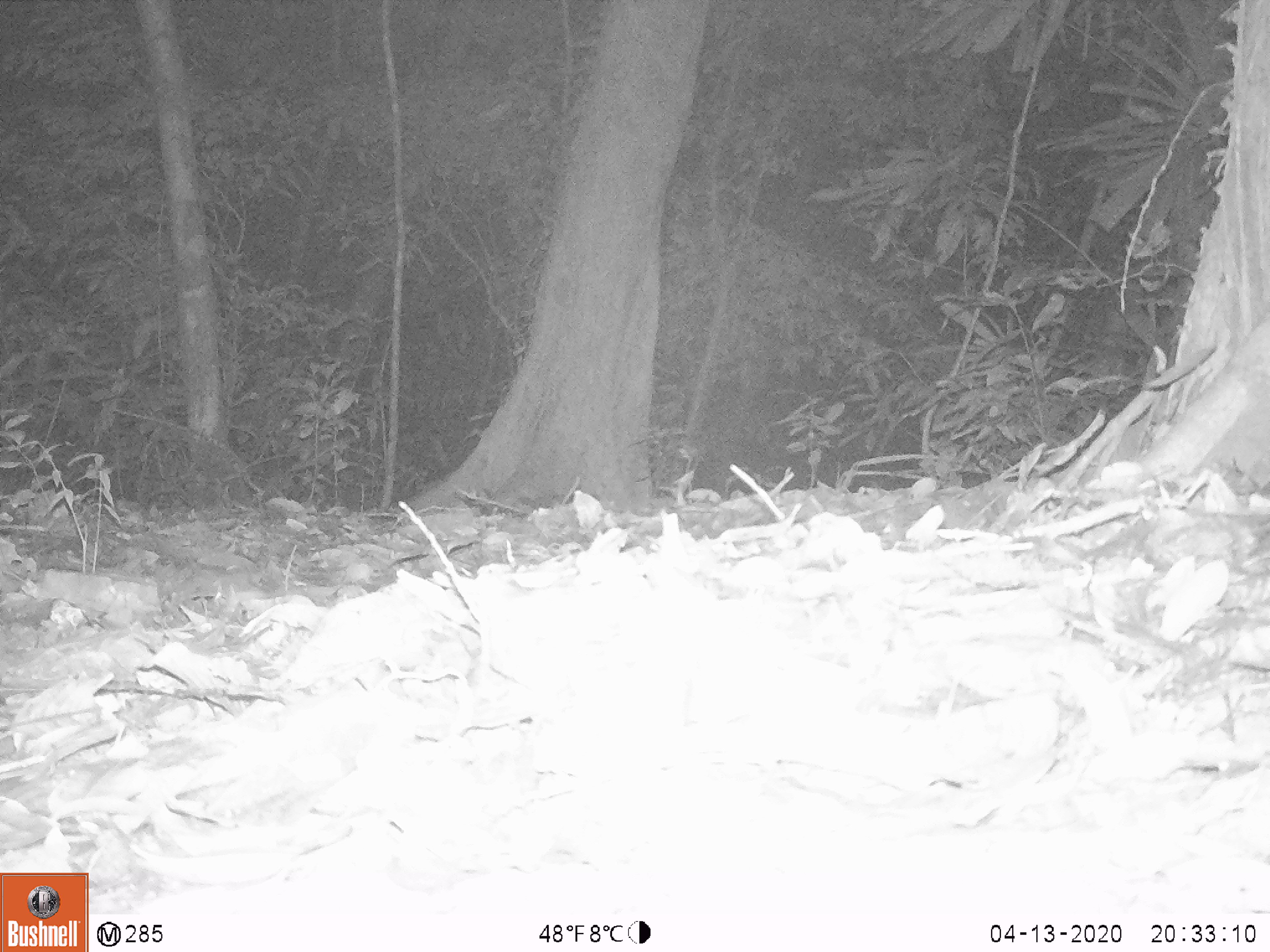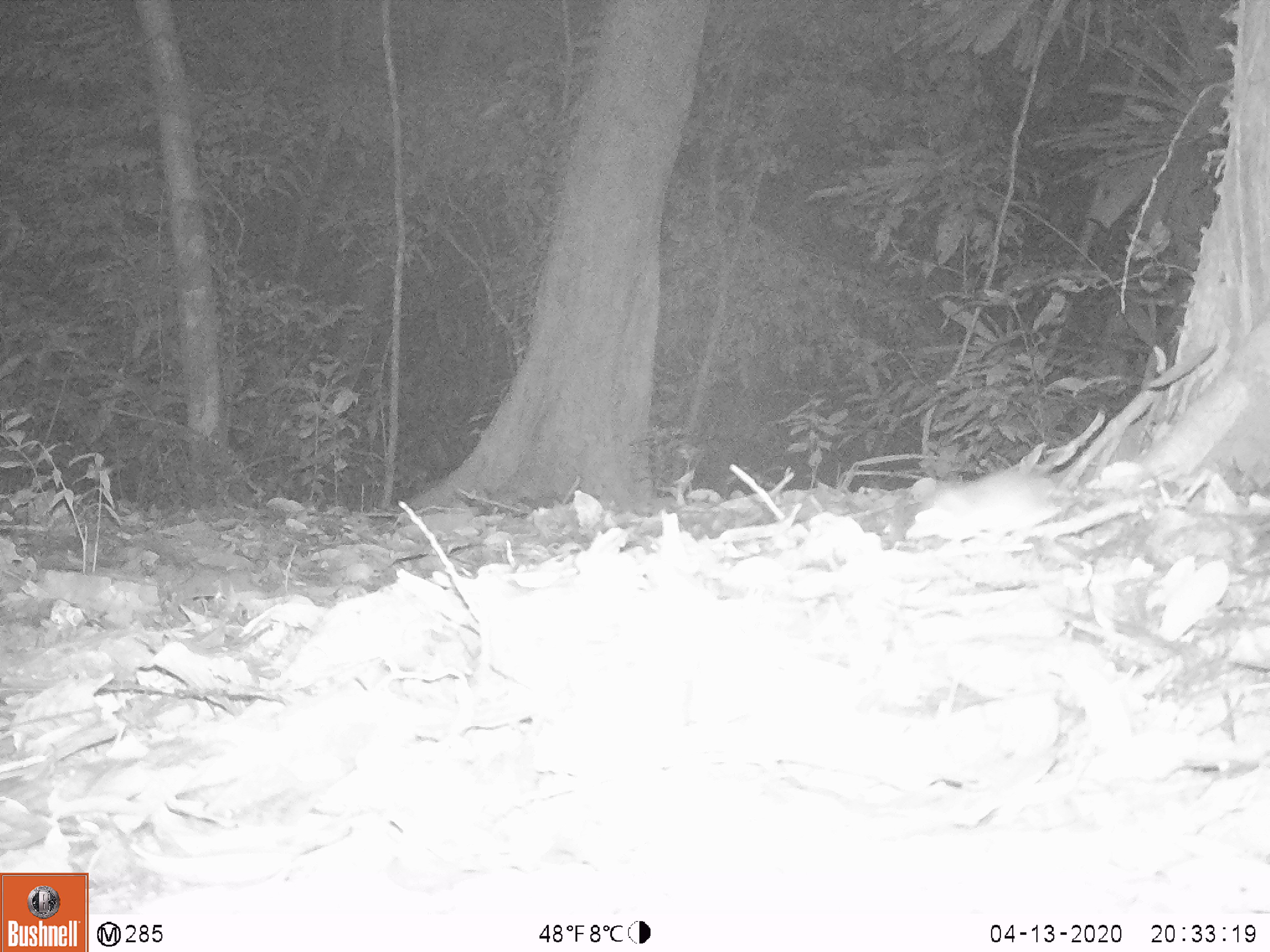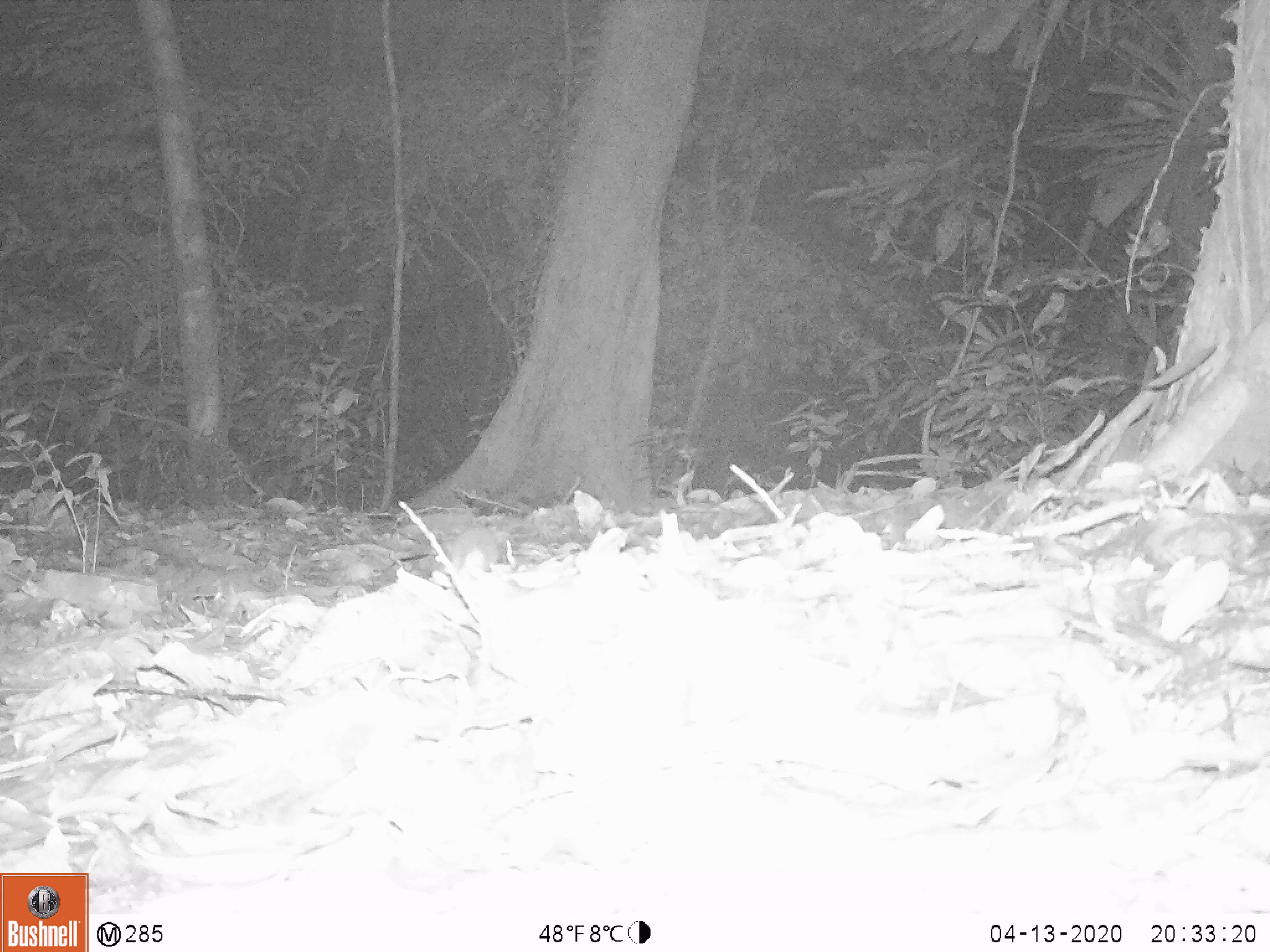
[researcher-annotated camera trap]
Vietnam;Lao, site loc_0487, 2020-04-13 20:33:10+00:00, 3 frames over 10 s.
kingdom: Animalia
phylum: Chordata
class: Mammalia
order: Rodentia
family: Muridae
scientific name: Muridae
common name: old-world mice and rats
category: unidentified murid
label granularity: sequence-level